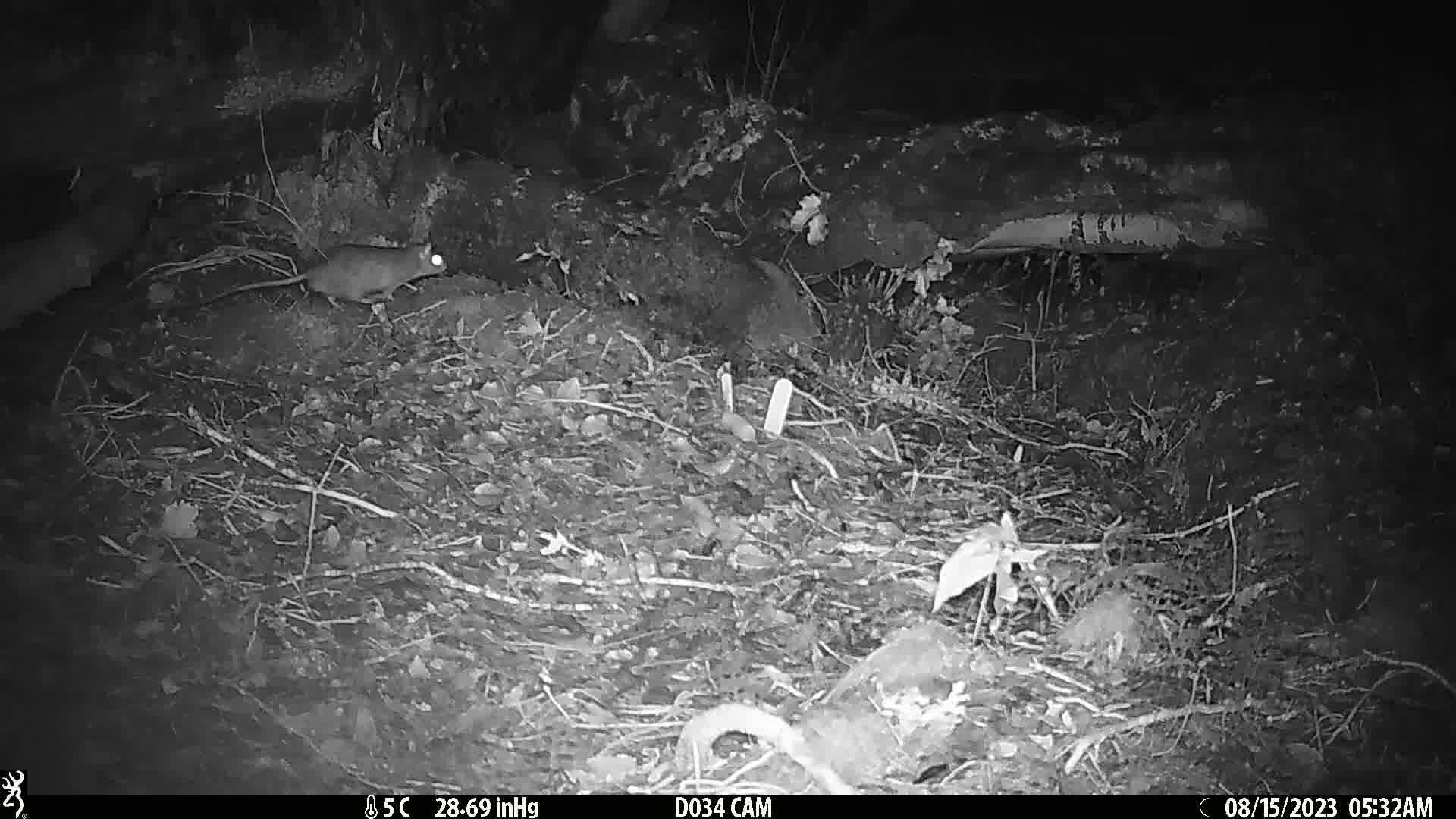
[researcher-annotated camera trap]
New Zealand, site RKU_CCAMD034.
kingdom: Animalia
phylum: Chordata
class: Mammalia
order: Rodentia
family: Muridae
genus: Rattus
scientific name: Rattus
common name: rat